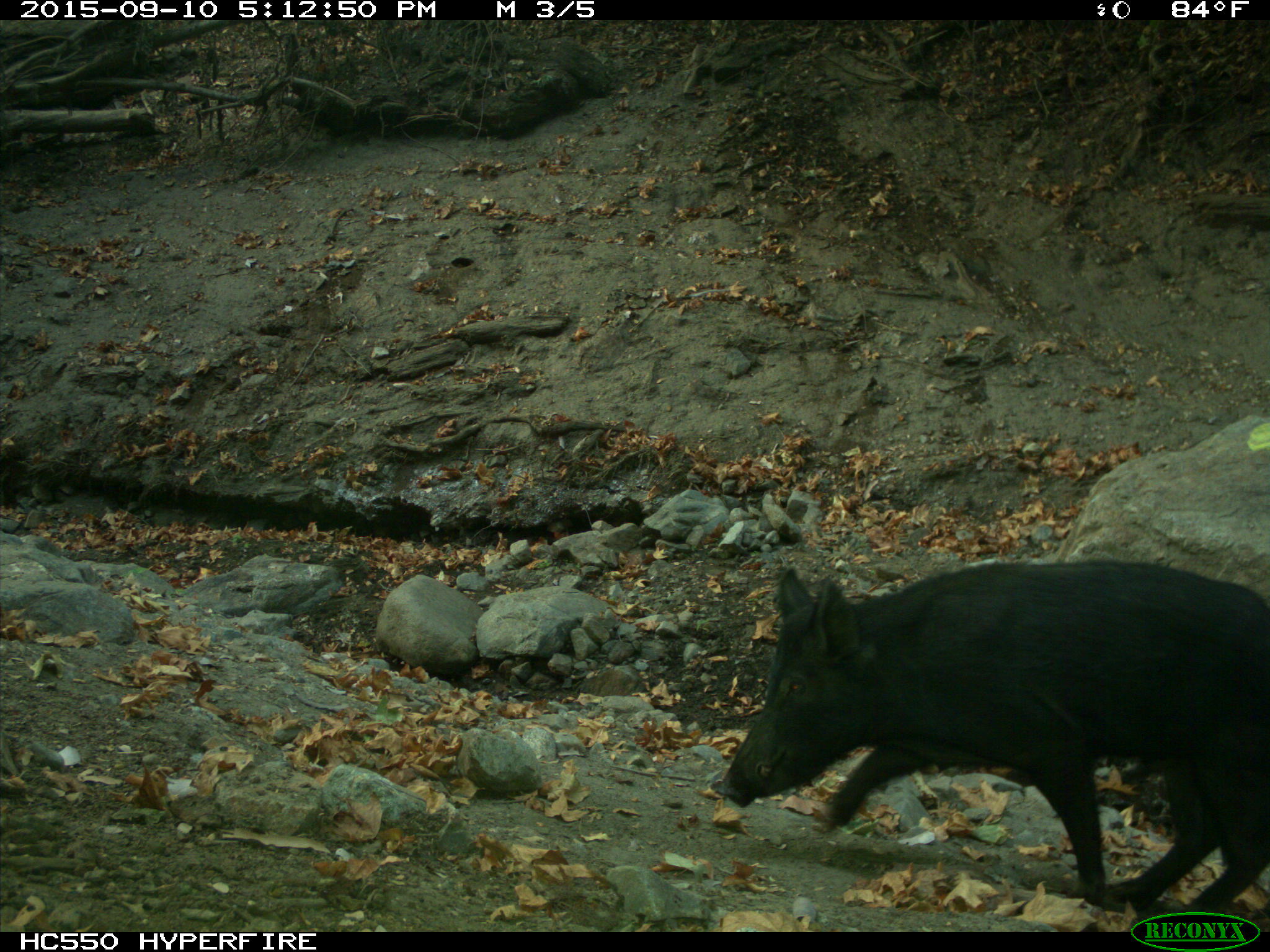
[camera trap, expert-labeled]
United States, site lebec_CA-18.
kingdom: Animalia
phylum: Chordata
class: Mammalia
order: Artiodactyla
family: Suidae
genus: Sus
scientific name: Sus scrofa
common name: wild boar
Sus scrofa (wild boar).